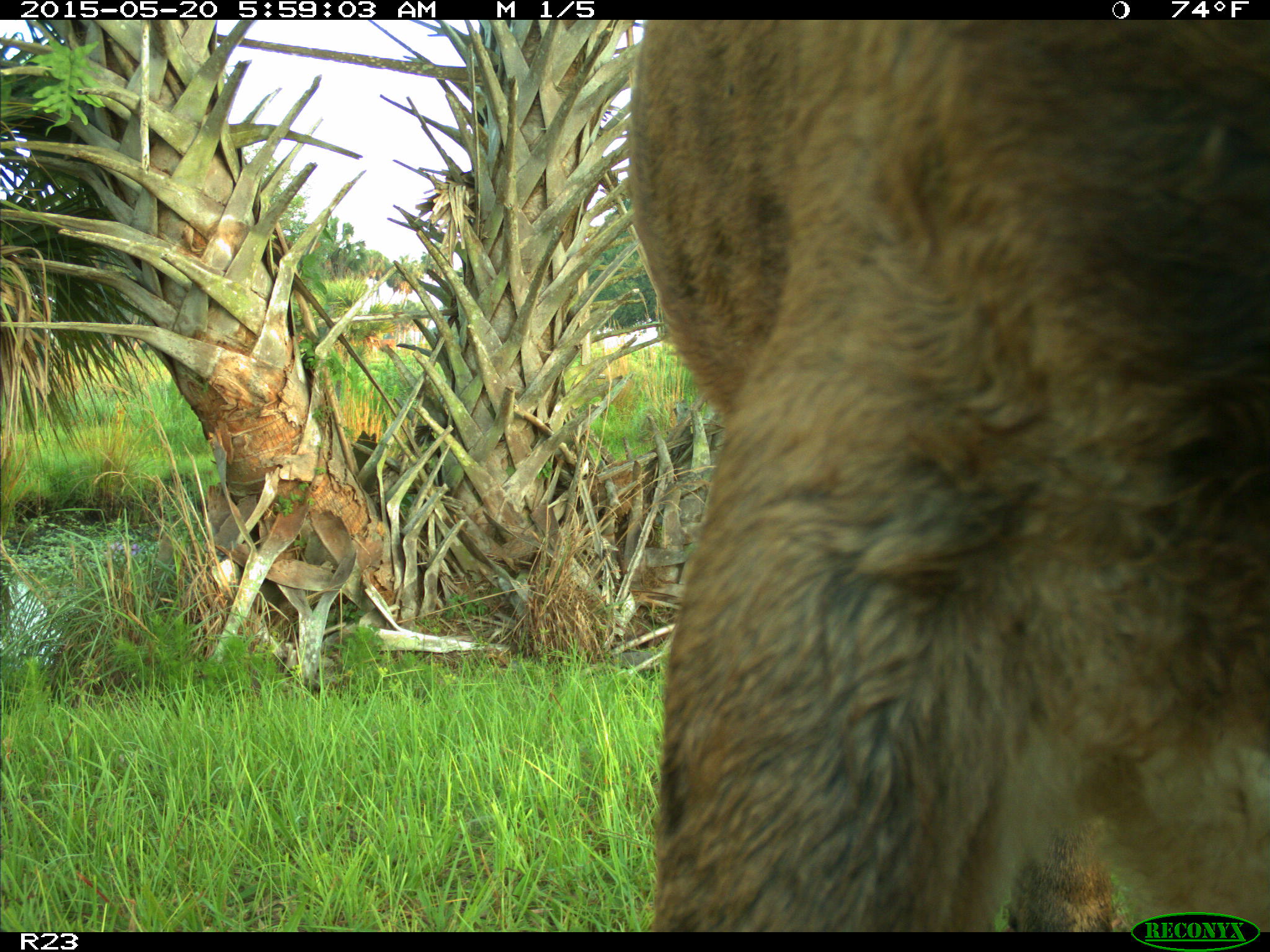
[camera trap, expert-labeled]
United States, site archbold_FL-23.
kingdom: Animalia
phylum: Chordata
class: Mammalia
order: Artiodactyla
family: Bovidae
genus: Bos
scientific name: Bos taurus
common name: domestic cow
Bos taurus (domestic cow).